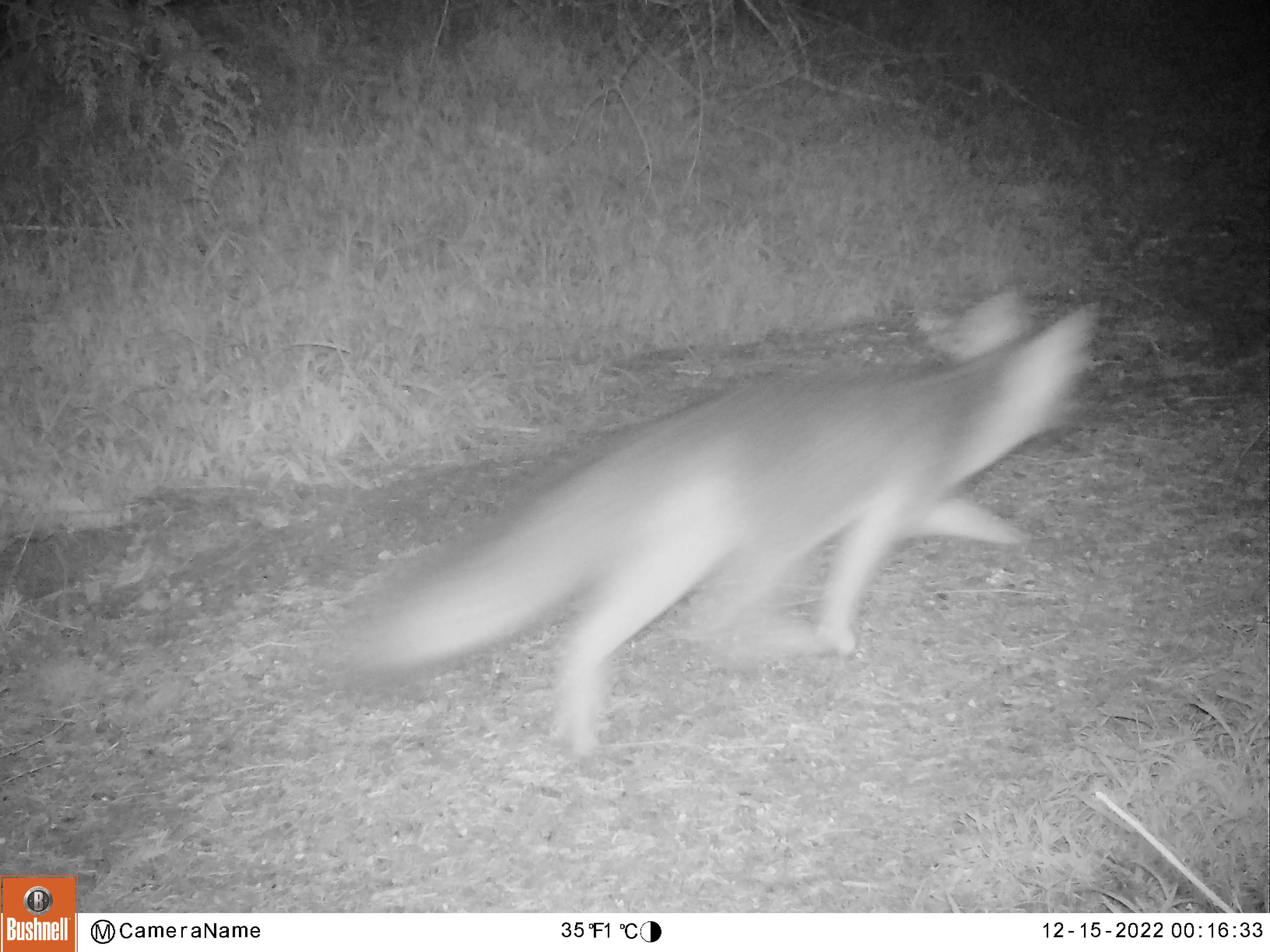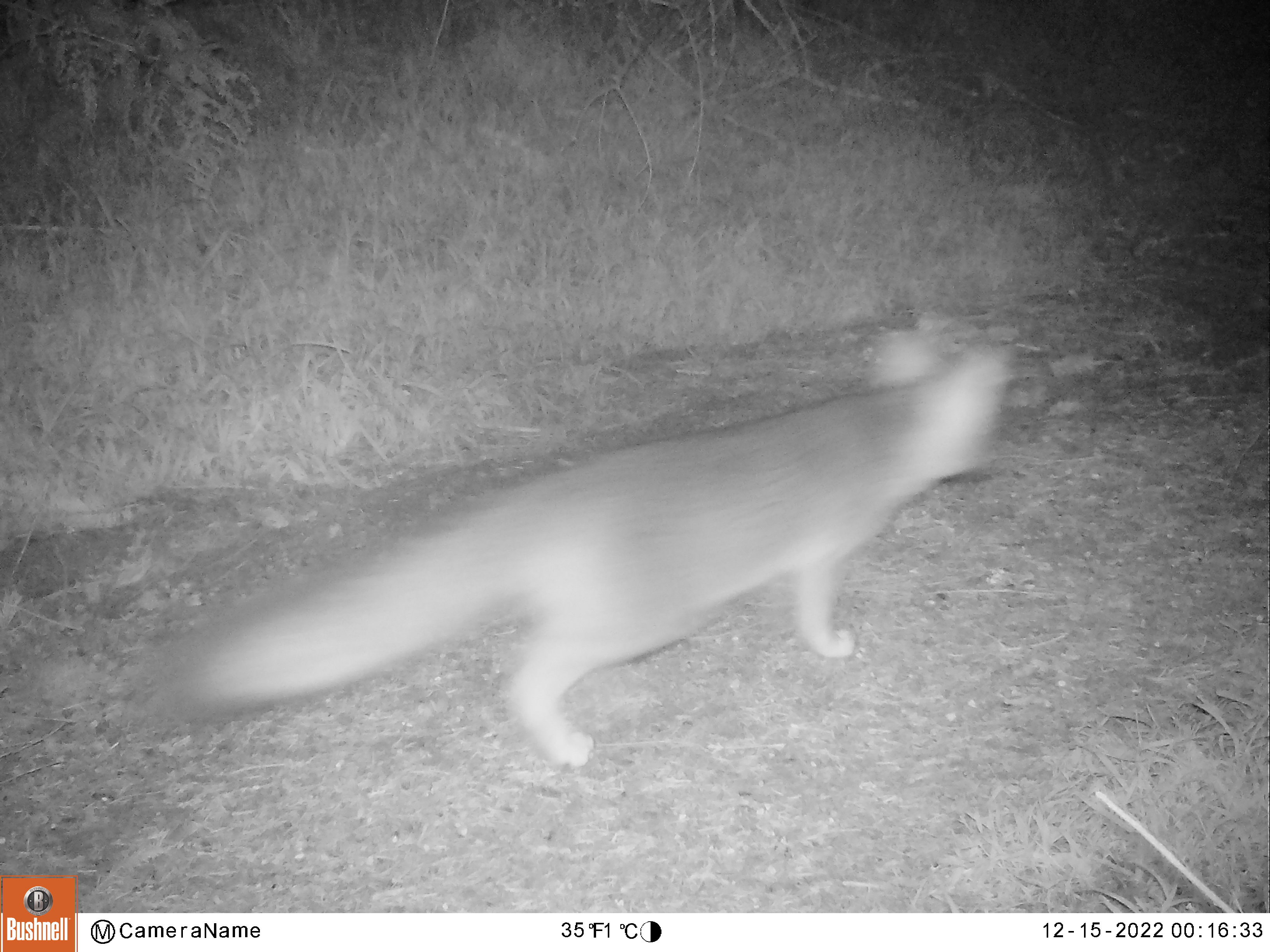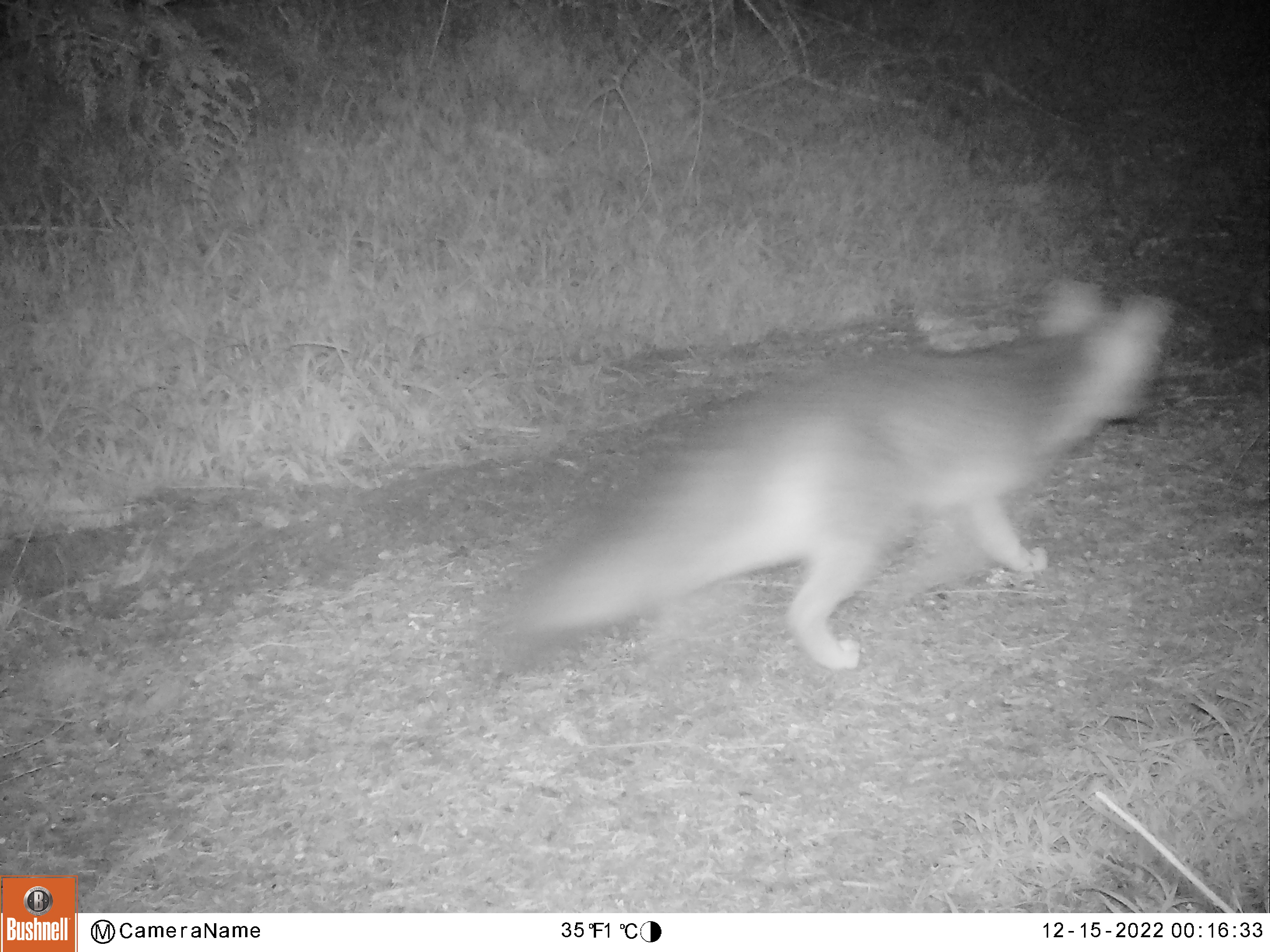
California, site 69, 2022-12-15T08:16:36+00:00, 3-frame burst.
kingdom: Animalia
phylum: Chordata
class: Mammalia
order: Carnivora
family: Canidae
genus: Urocyon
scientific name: Urocyon cinereoargenteus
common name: gray fox